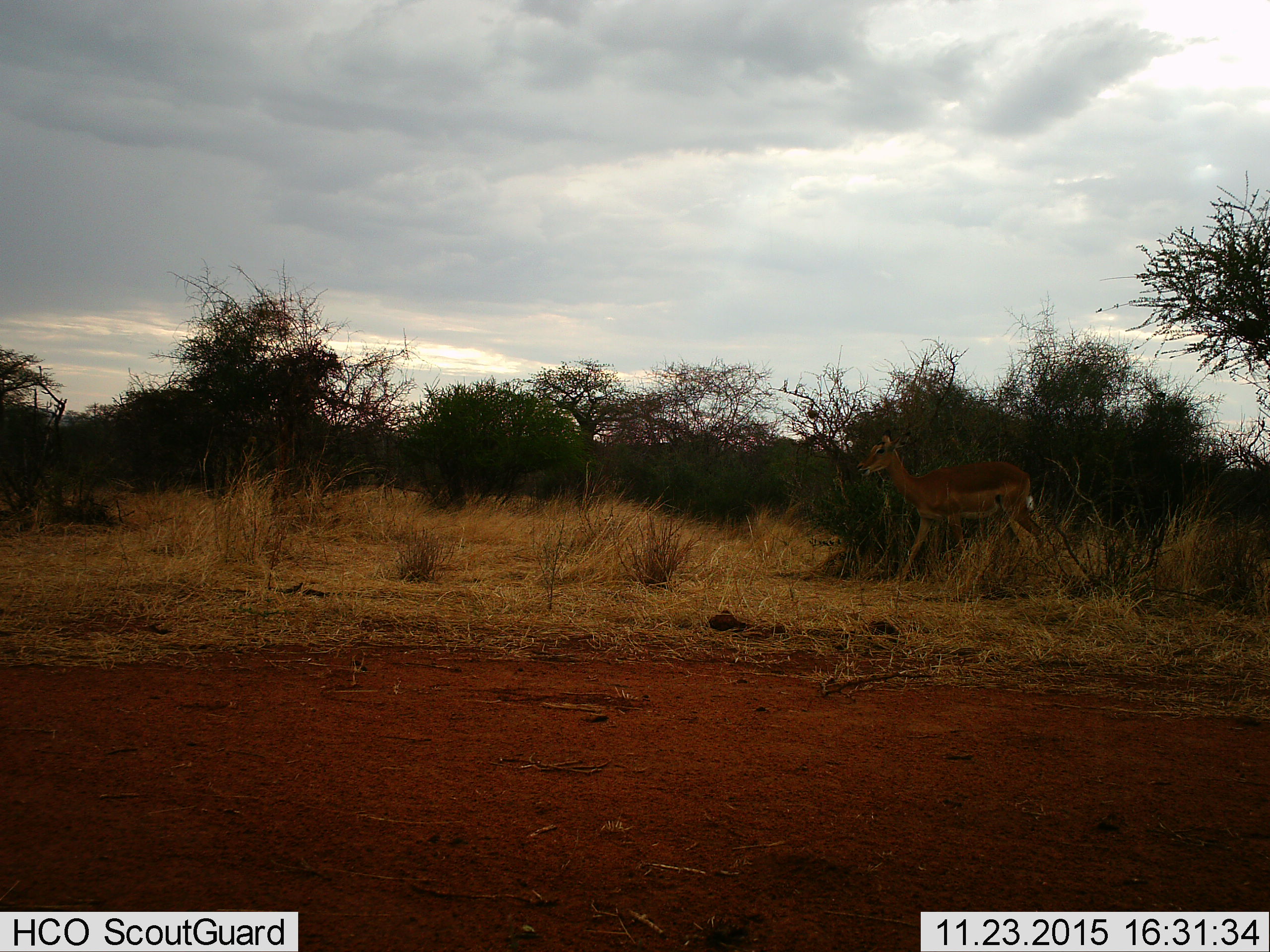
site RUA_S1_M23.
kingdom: Animalia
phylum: Chordata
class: Mammalia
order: Artiodactyla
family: Bovidae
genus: Aepyceros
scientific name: Aepyceros melampus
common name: impala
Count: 1.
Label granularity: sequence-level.